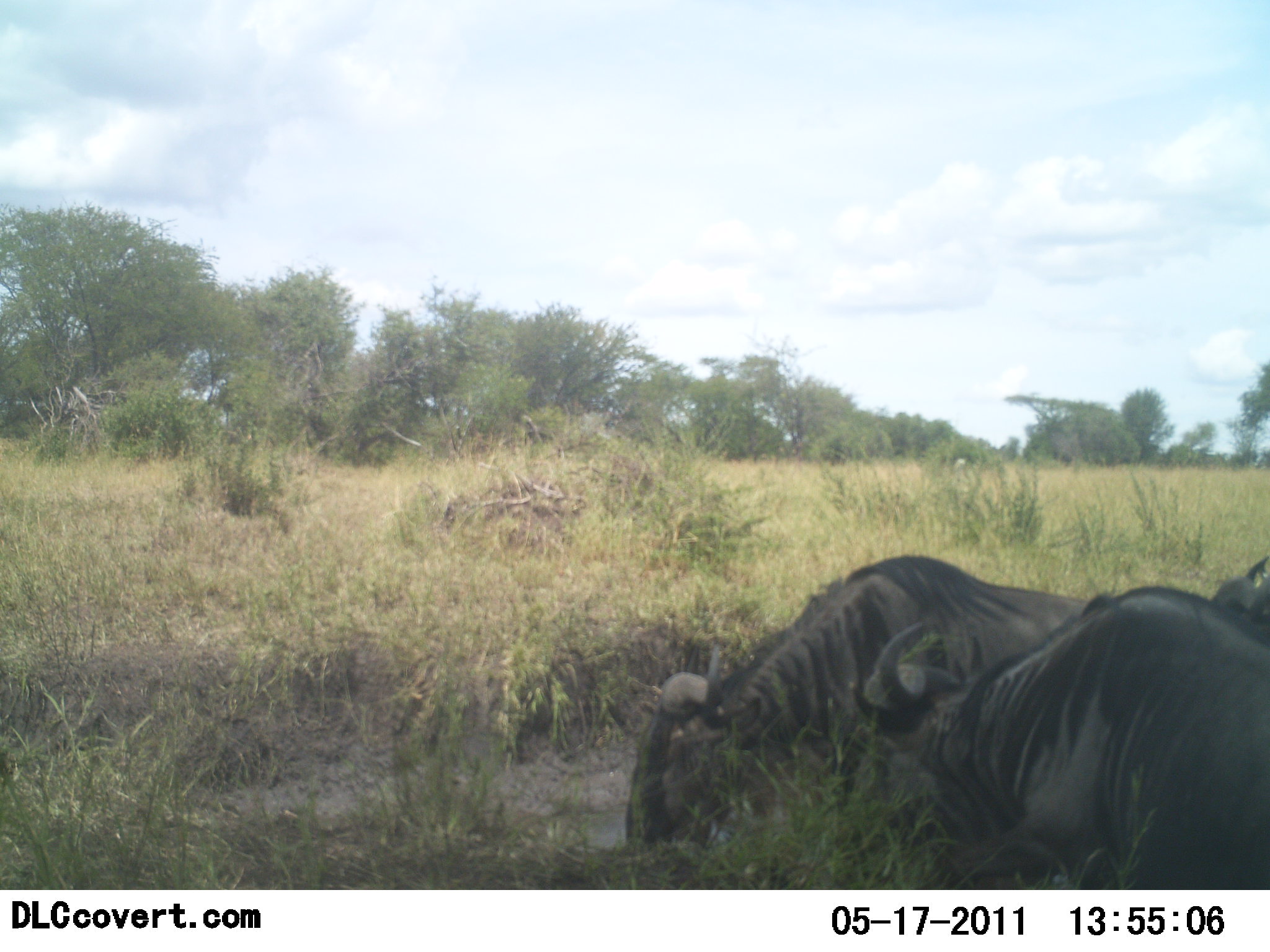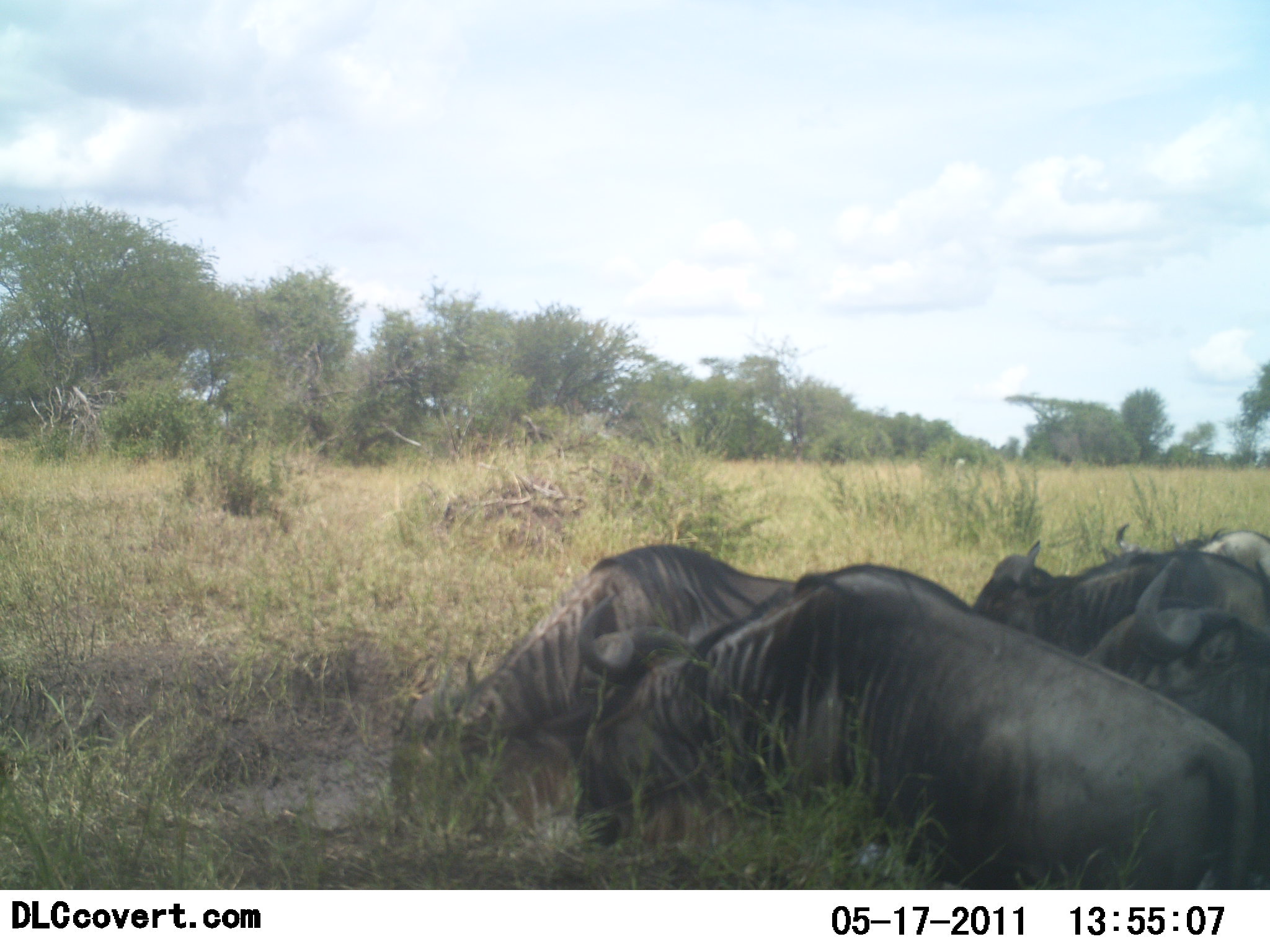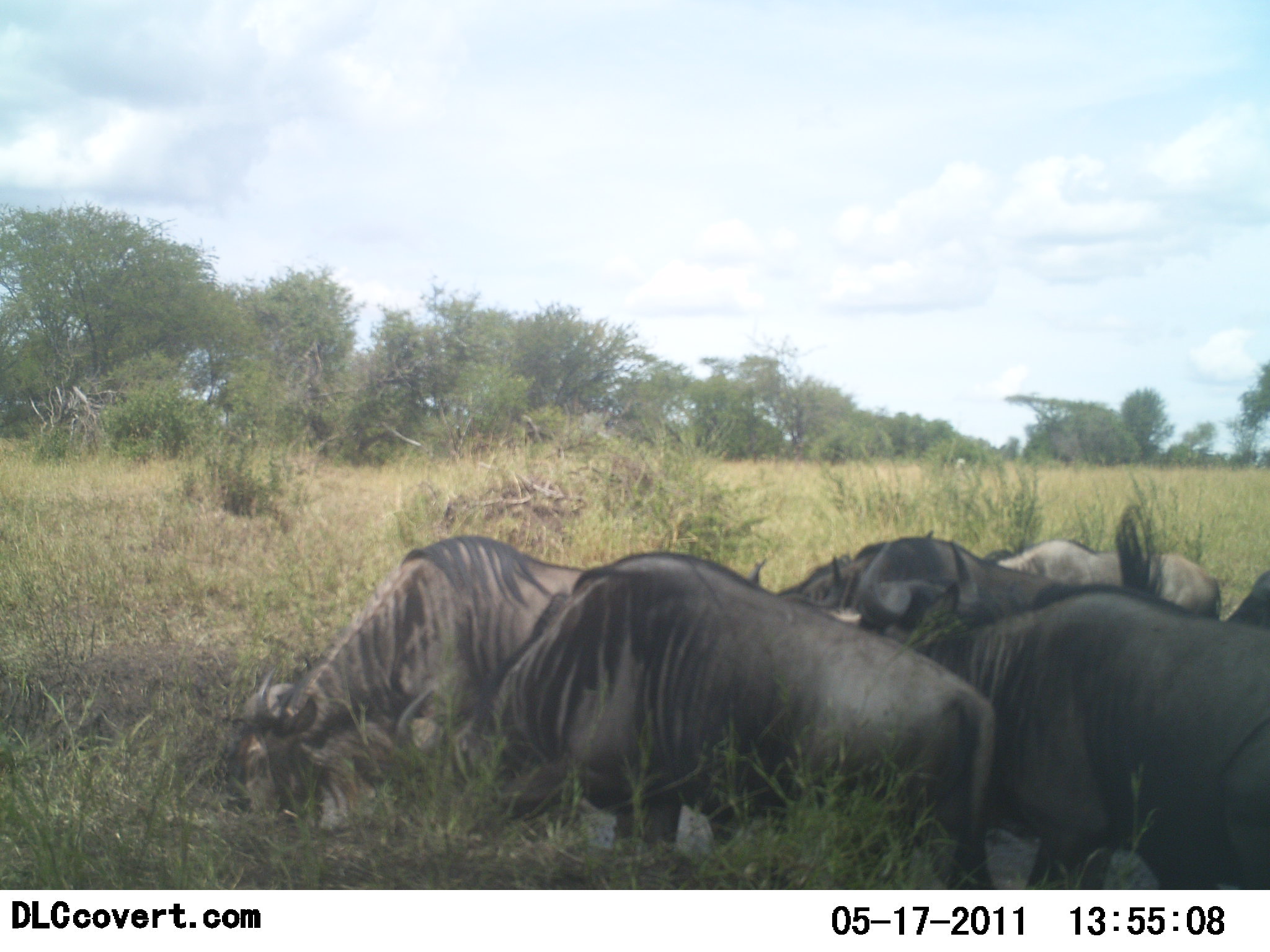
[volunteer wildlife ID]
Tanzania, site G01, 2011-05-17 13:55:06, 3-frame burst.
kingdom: Animalia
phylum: Chordata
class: Mammalia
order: Artiodactyla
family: Bovidae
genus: Connochaetes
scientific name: Connochaetes taurinus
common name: blue wildebeest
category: wildebeest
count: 6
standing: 8%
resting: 23%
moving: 38%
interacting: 0%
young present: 0%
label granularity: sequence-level